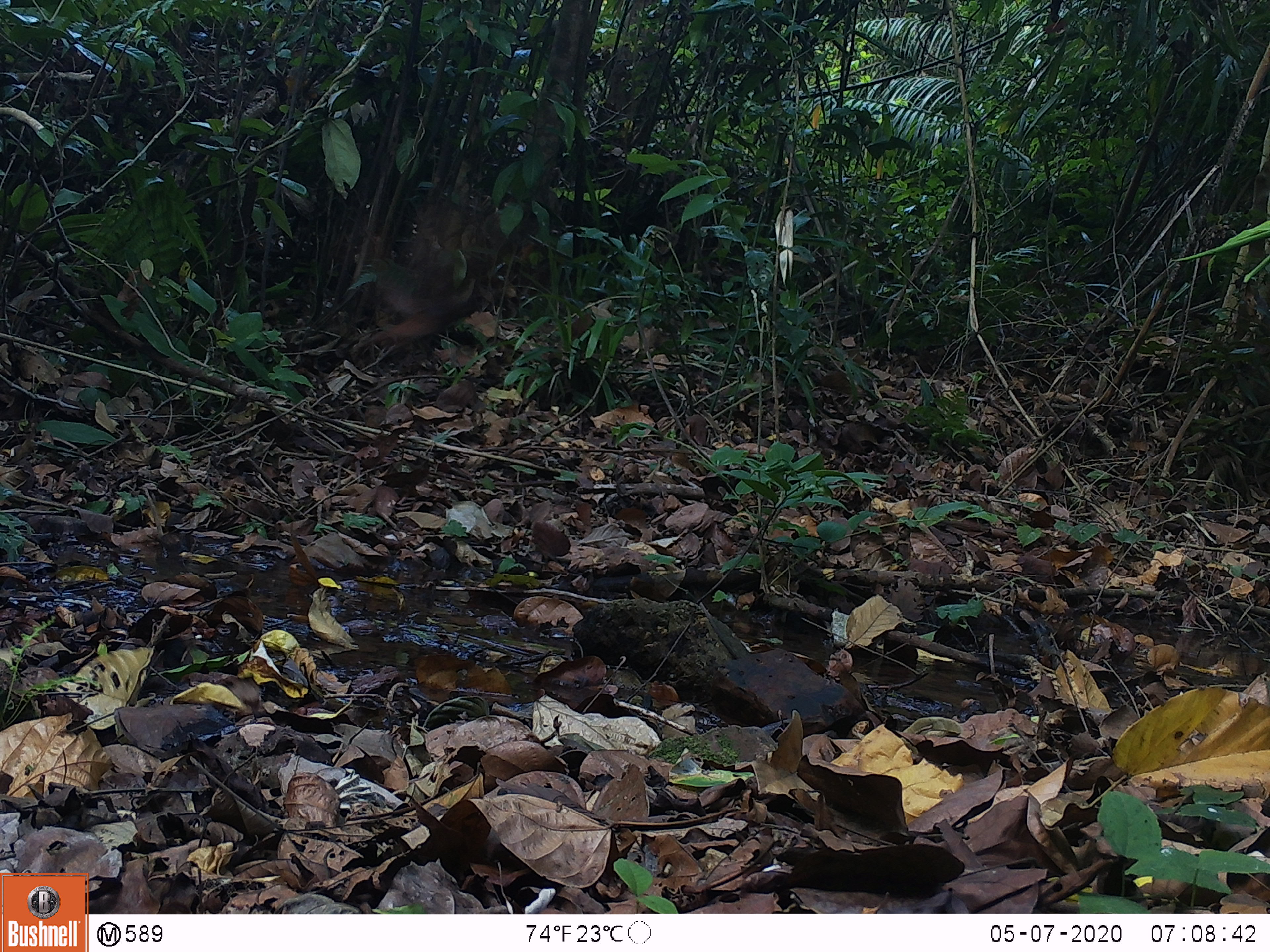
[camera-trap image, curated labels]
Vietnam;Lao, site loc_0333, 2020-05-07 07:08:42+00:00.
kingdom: Animalia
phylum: Chordata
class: Aves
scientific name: Aves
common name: bird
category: unidentified bird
Unidentified bird (bird) (Aves). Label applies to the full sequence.